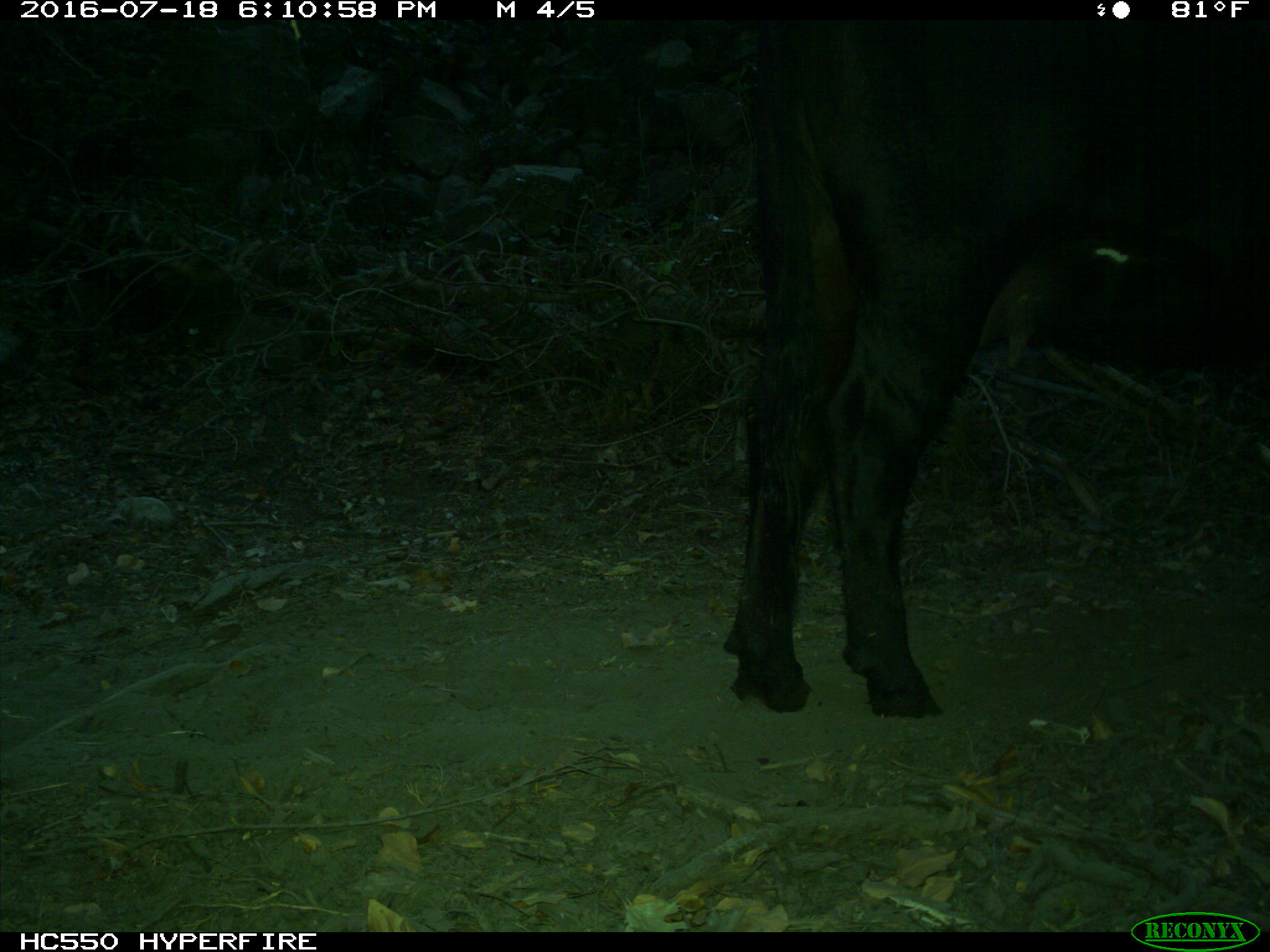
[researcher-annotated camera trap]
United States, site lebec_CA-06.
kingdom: Animalia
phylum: Chordata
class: Mammalia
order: Artiodactyla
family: Bovidae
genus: Bos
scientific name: Bos taurus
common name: domestic cow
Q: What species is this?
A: Bos taurus (domestic cow).